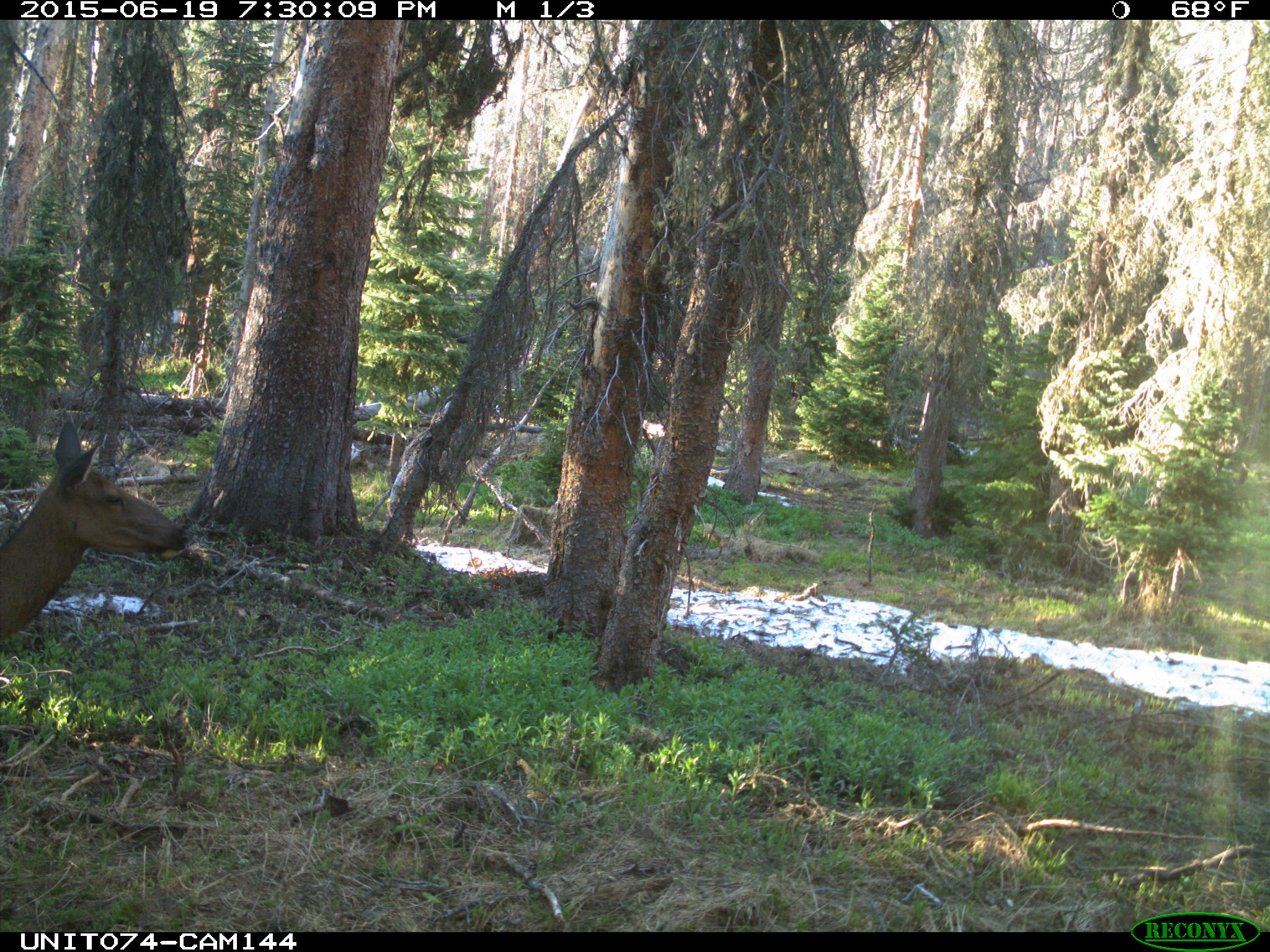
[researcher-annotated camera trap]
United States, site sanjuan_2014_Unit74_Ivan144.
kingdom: Animalia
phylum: Chordata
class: Mammalia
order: Artiodactyla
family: Cervidae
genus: Cervus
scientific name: Cervus elaphus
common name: red deer